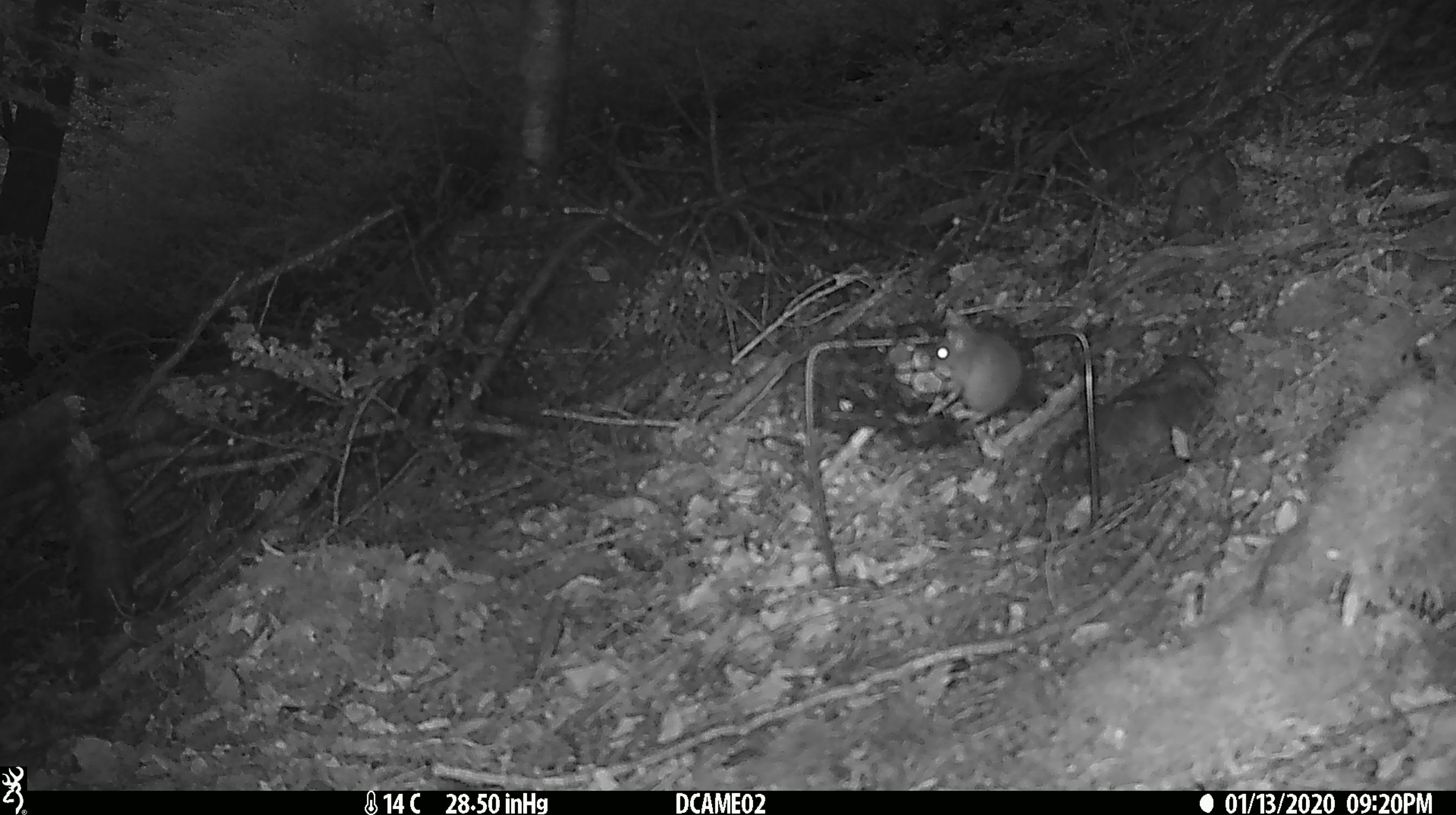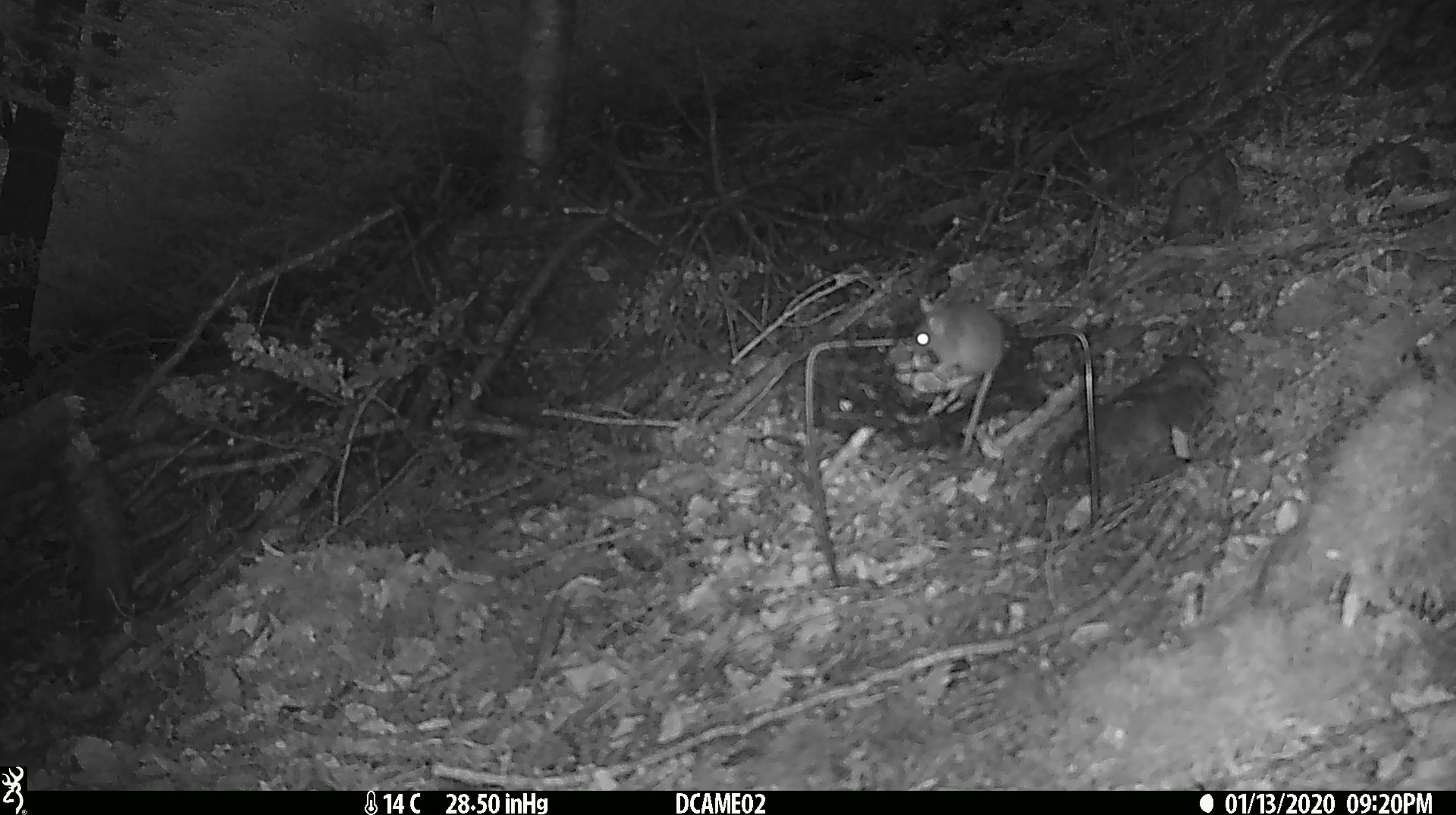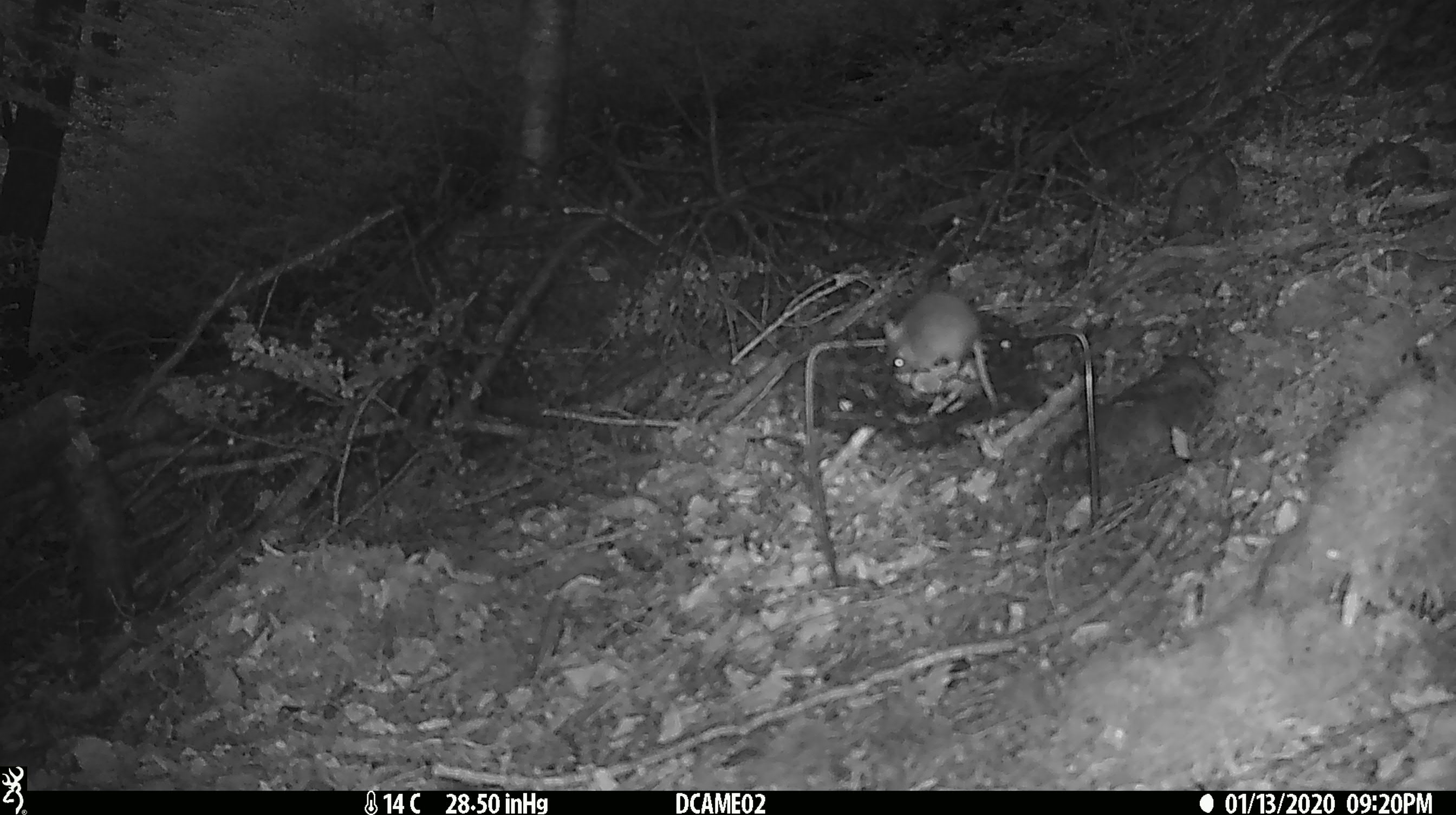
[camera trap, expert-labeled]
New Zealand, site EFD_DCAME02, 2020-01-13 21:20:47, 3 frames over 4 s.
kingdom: Animalia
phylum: Chordata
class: Mammalia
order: Rodentia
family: Muridae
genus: Mus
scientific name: Mus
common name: mouse